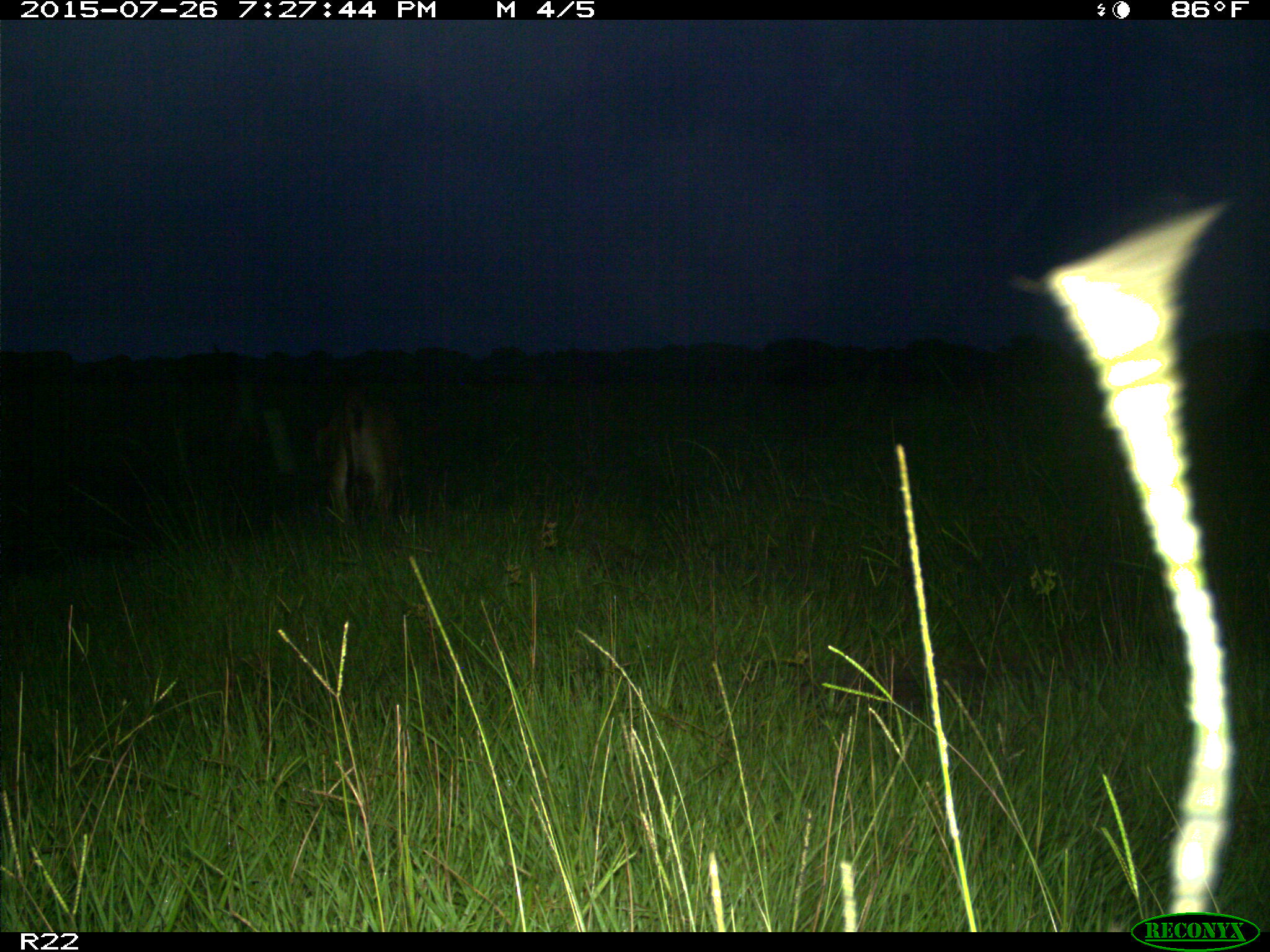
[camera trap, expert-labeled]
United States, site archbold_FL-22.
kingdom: Animalia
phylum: Chordata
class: Mammalia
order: Artiodactyla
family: Bovidae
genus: Bos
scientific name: Bos taurus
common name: domestic cow